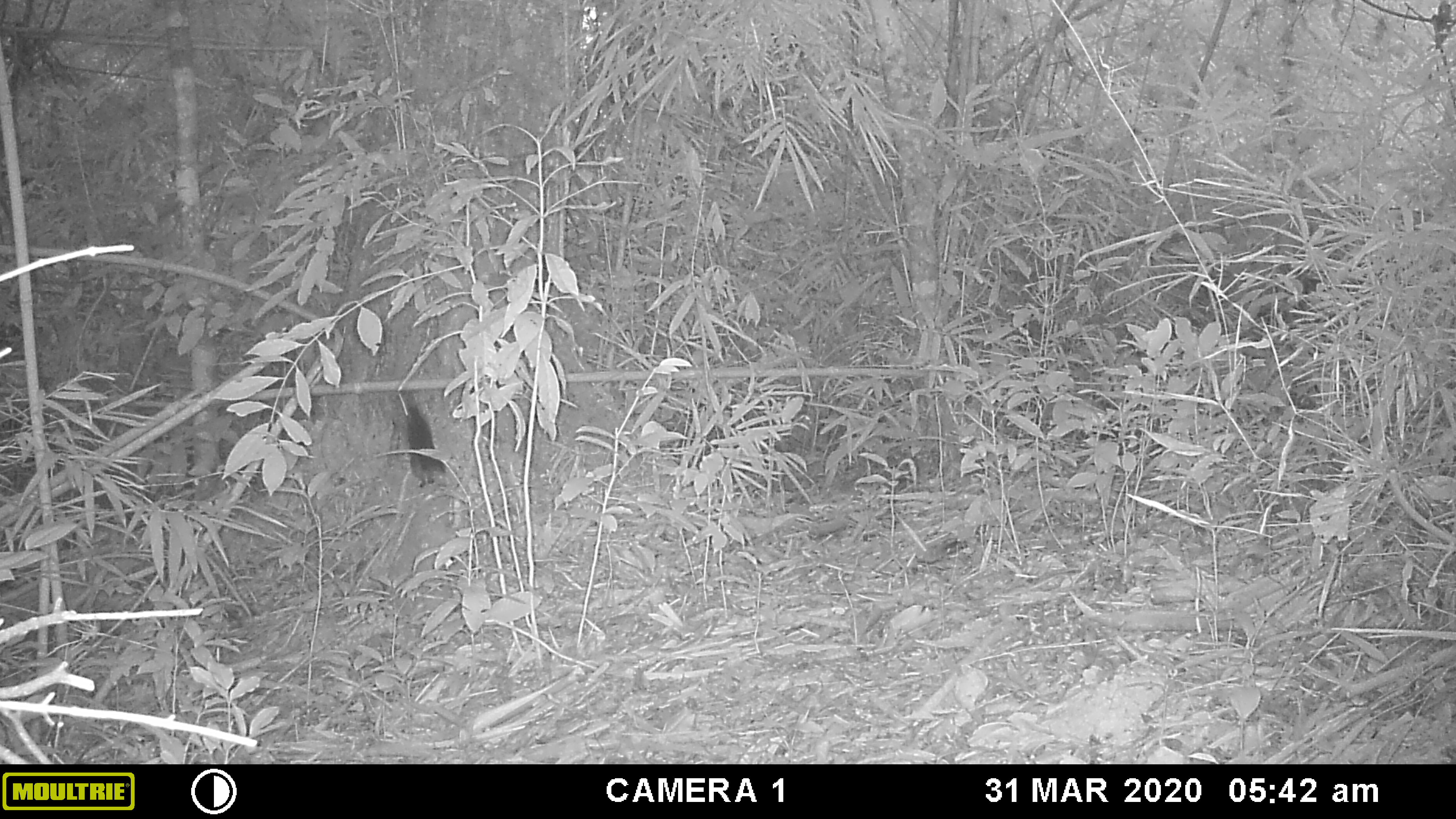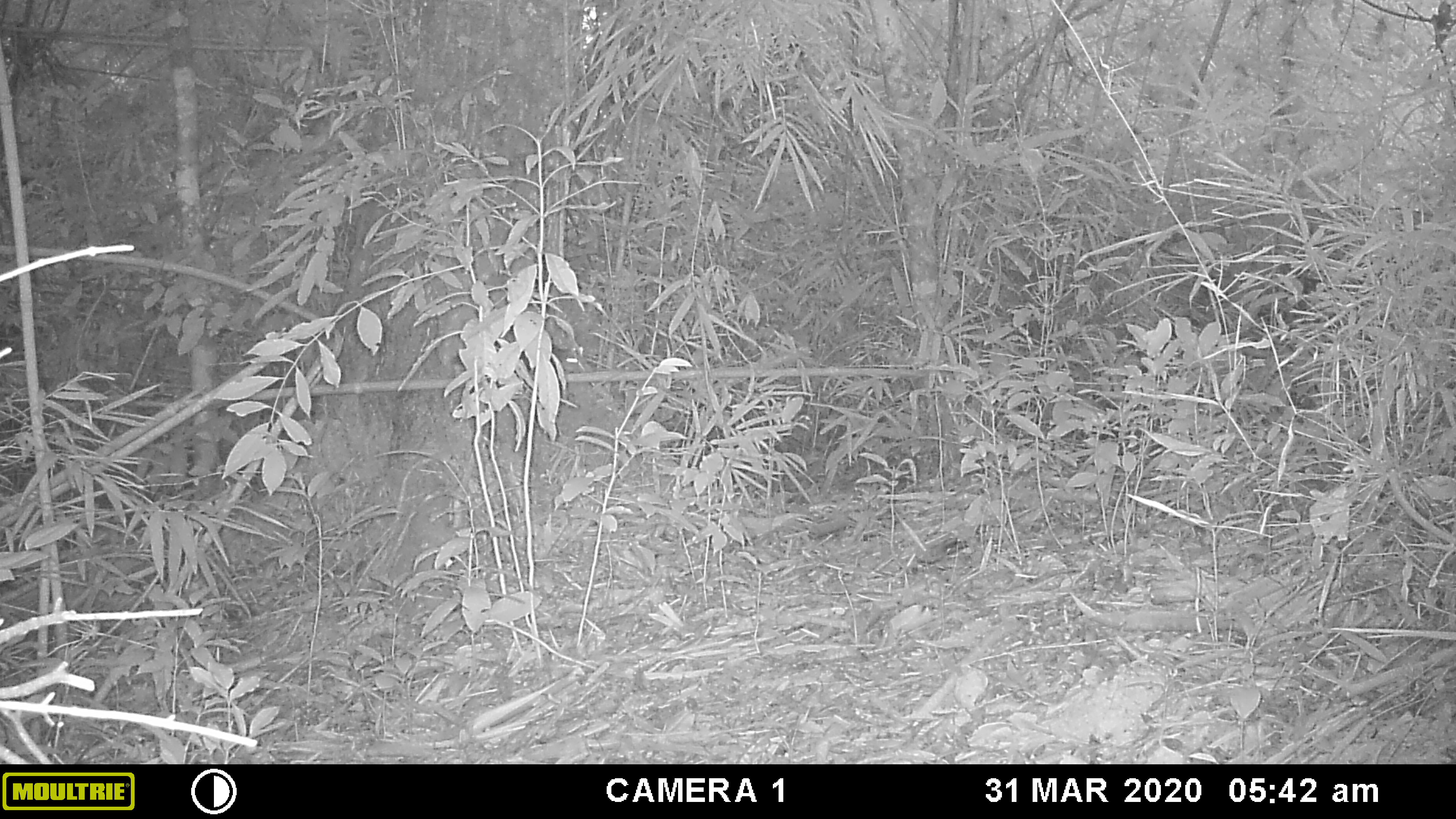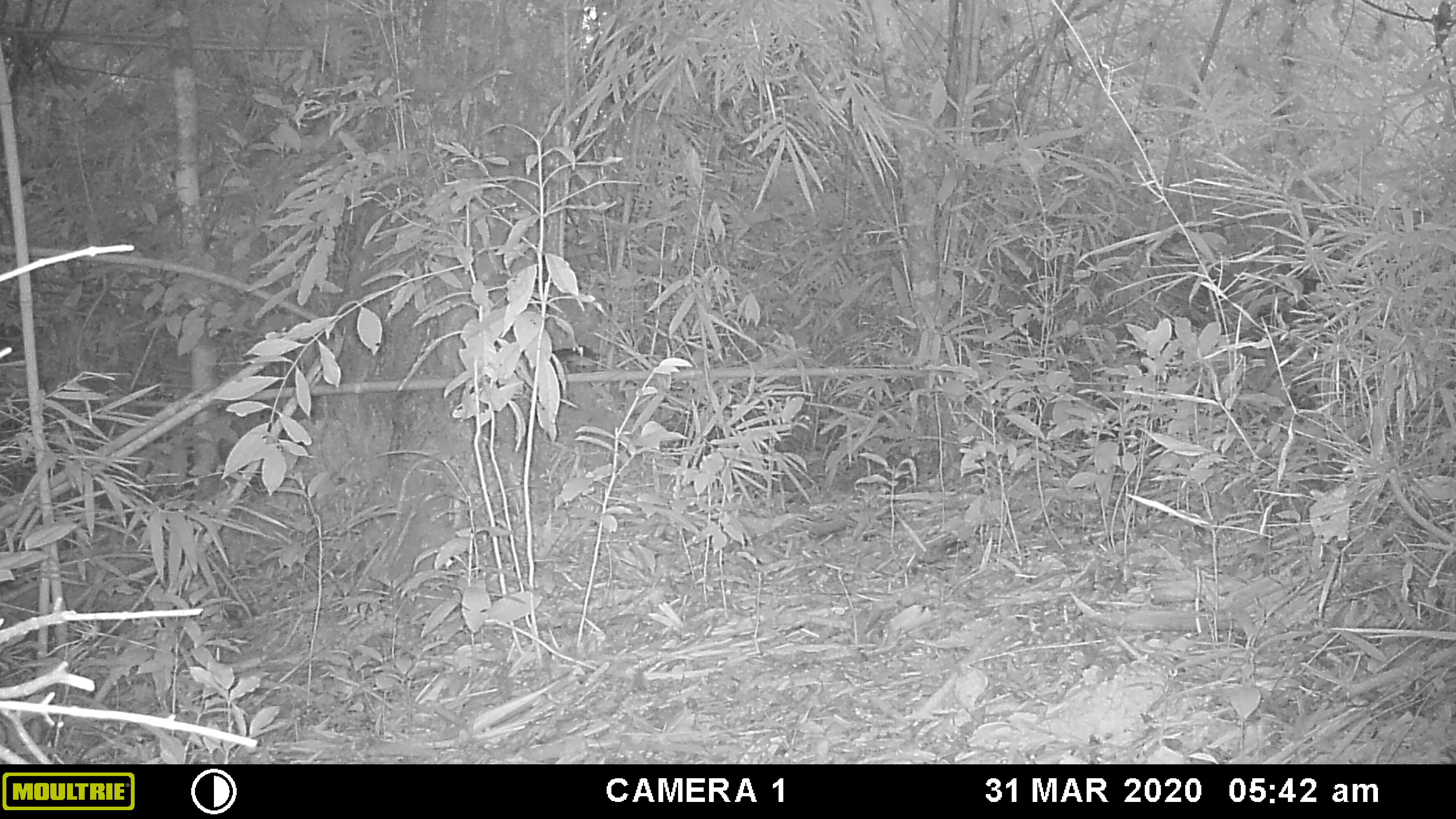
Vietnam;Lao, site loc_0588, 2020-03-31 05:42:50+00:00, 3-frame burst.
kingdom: Animalia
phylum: Chordata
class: Mammalia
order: Rodentia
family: Sciuridae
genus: Sciurus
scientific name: Sciurus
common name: squirrel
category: unidentified squirrel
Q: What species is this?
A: Unidentified squirrel (squirrel) (Sciurus).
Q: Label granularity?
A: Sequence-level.